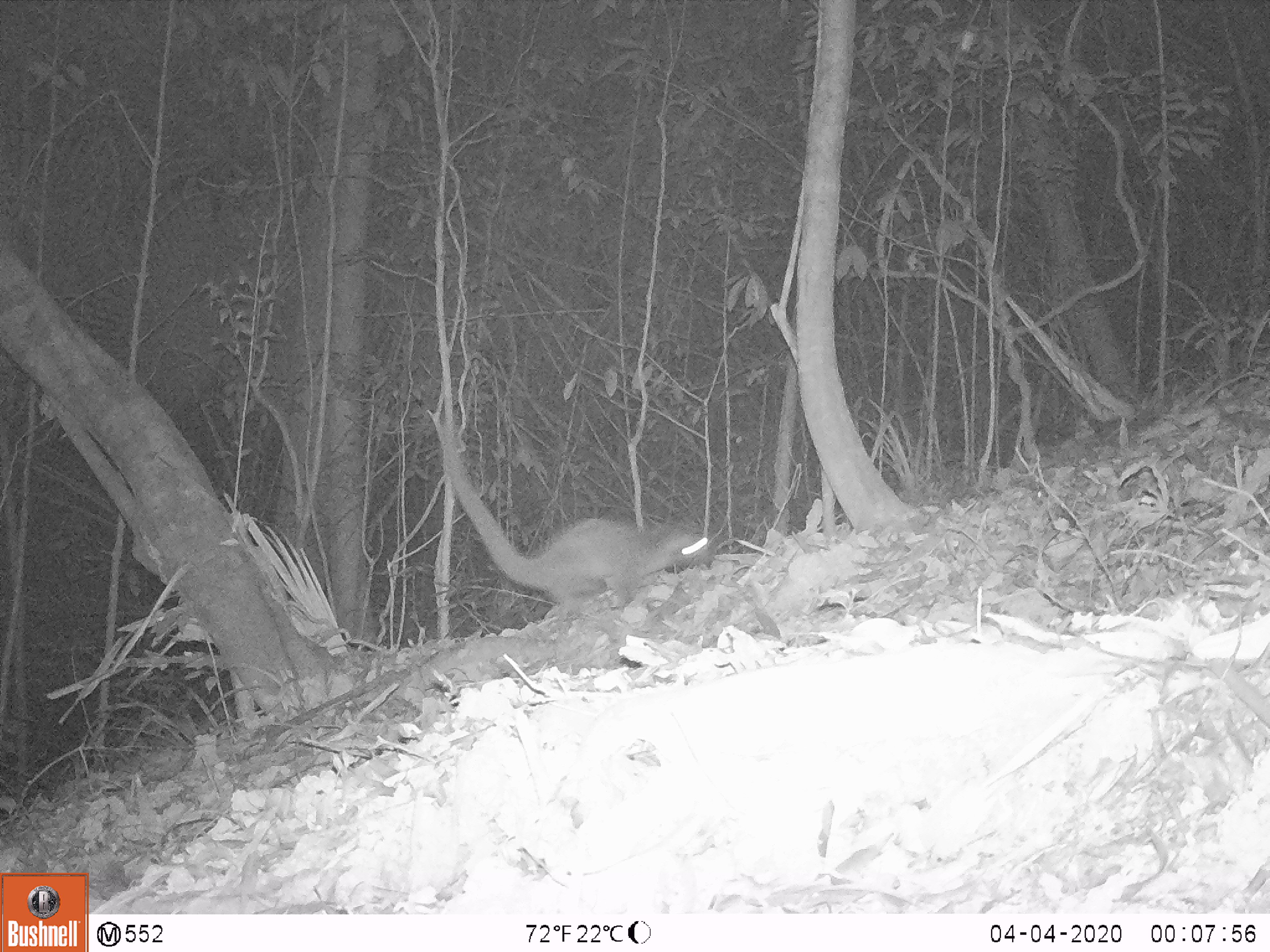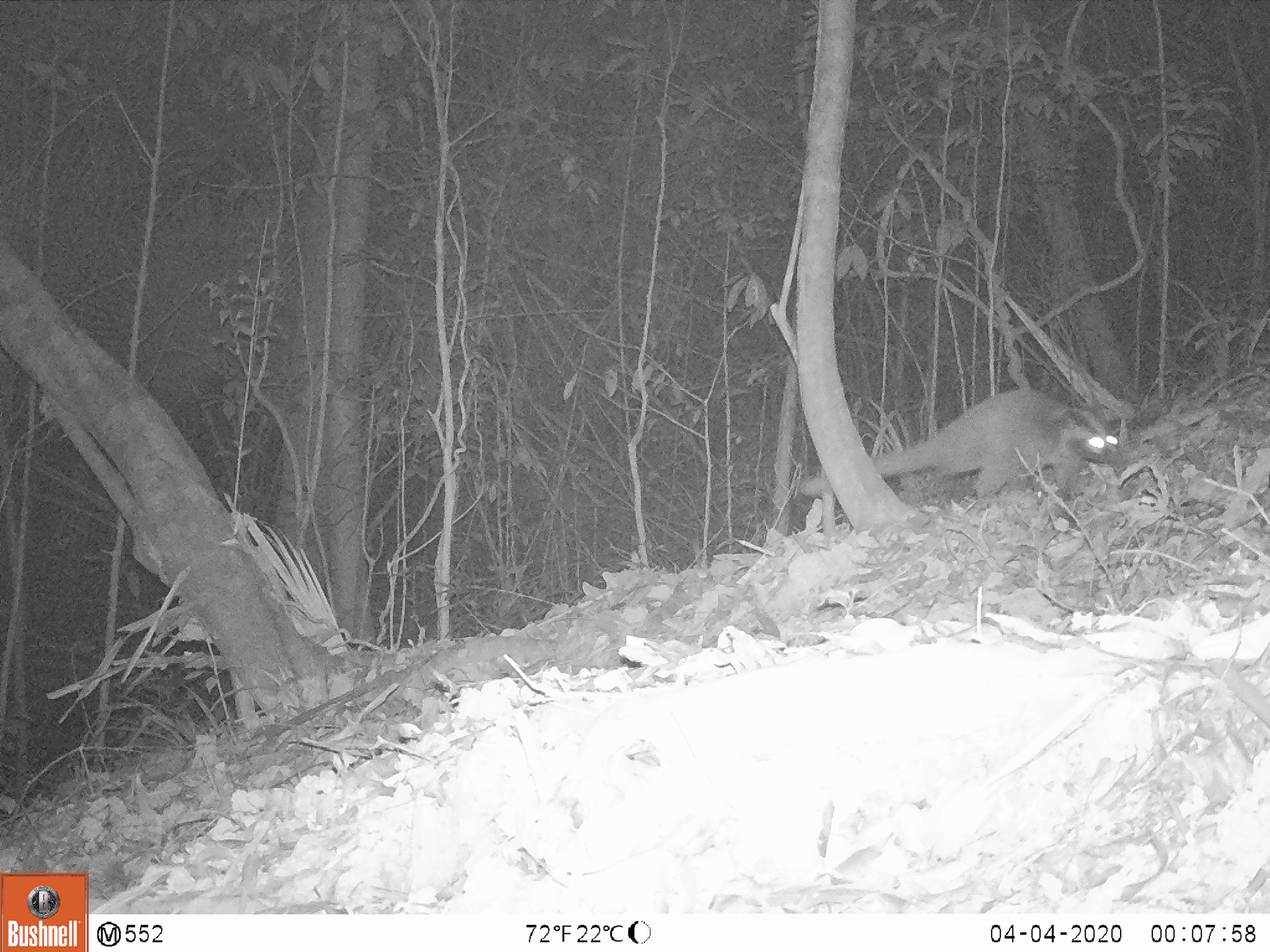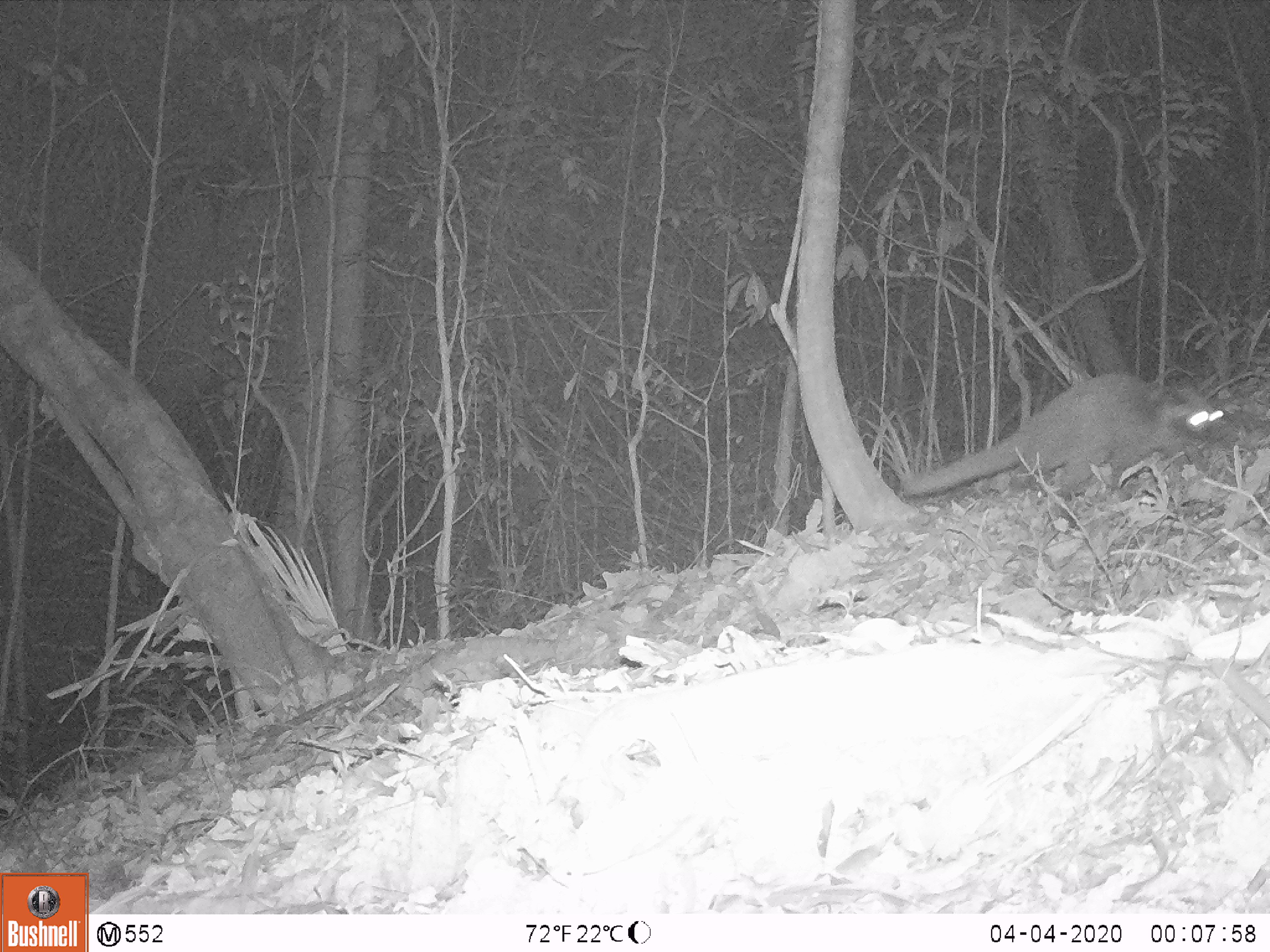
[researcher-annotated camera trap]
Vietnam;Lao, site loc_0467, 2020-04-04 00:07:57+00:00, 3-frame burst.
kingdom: Animalia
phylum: Chordata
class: Mammalia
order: Carnivora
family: Viverridae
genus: Paguma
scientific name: Paguma larvata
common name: masked palm civet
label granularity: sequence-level